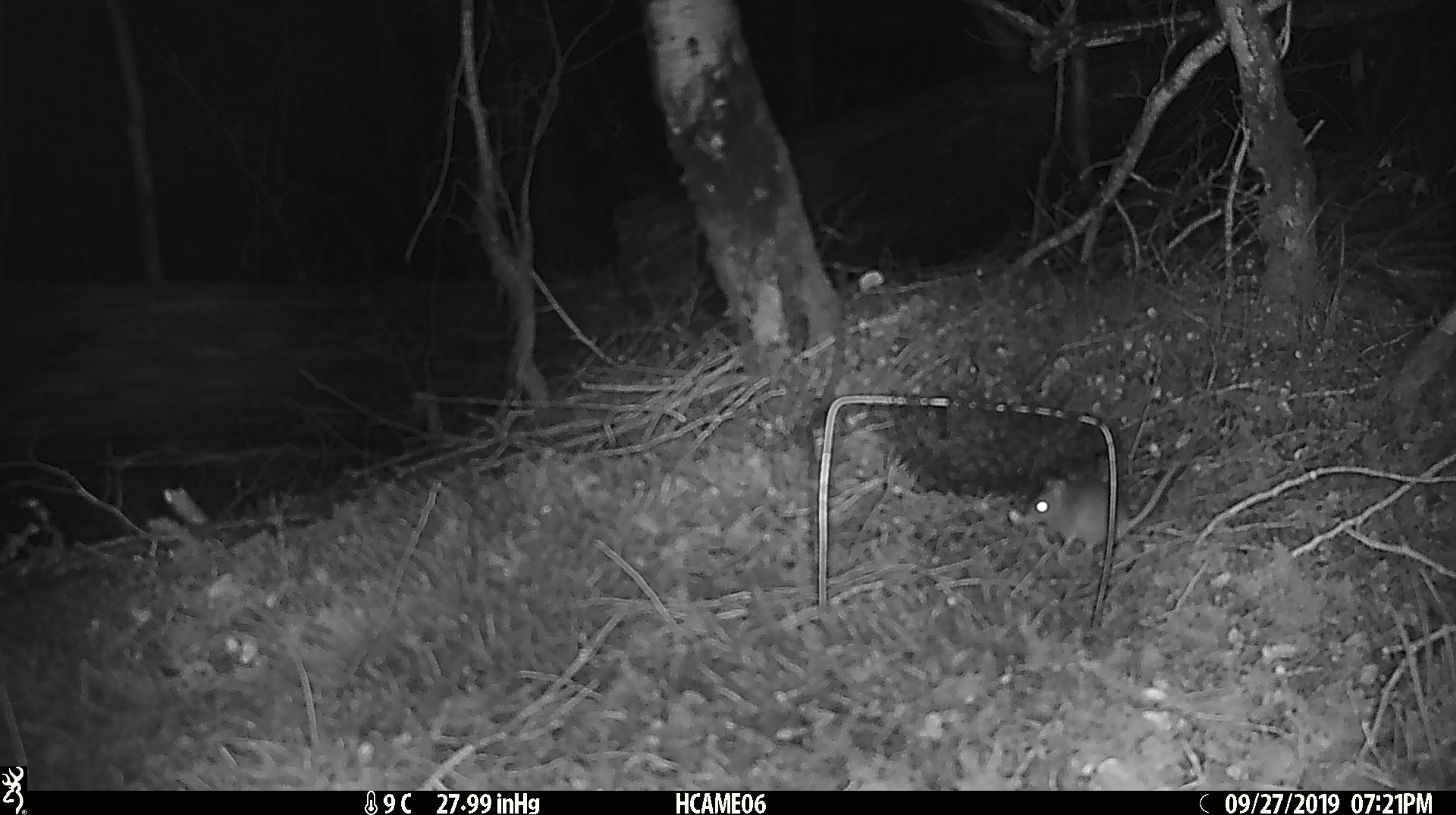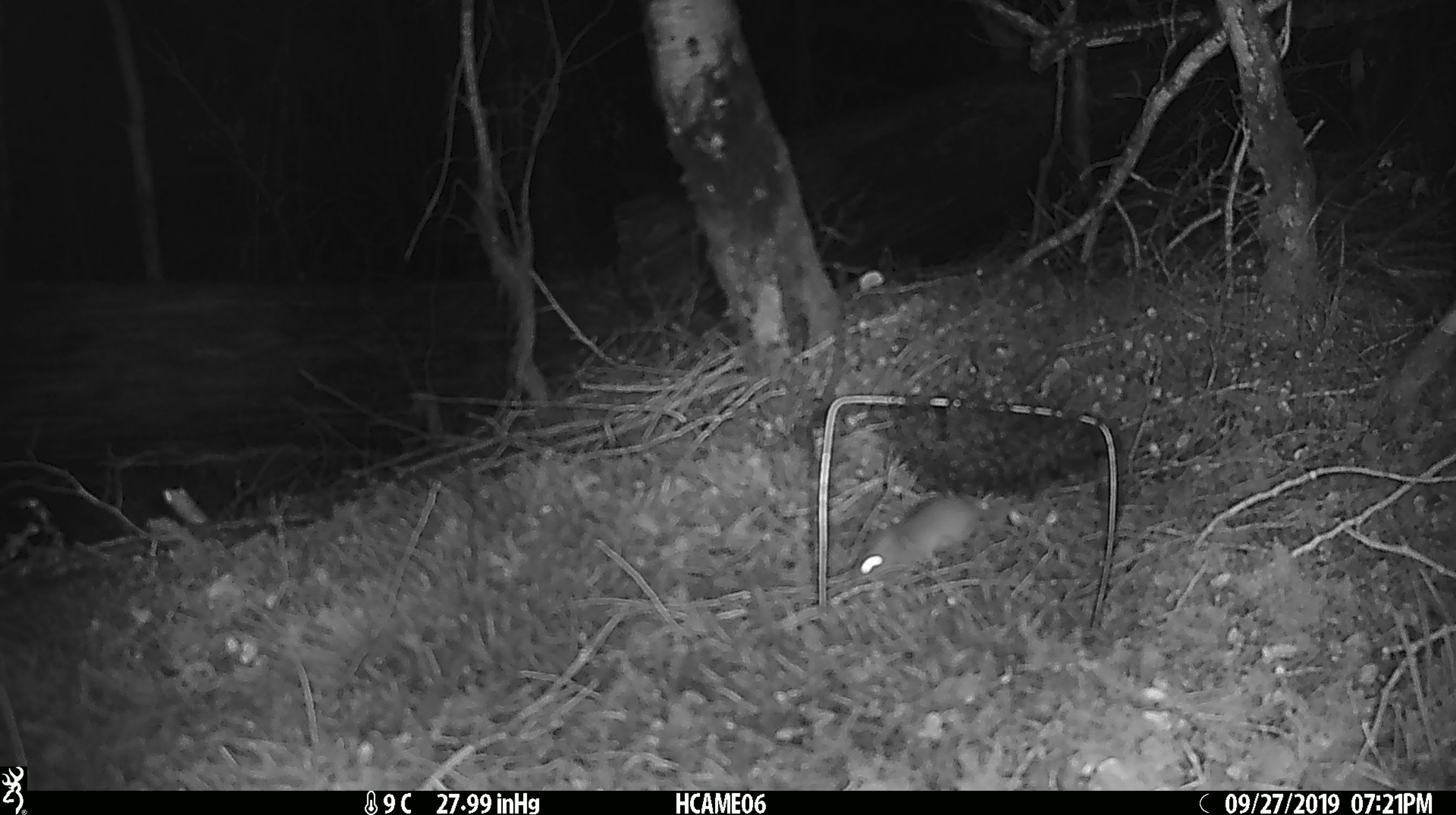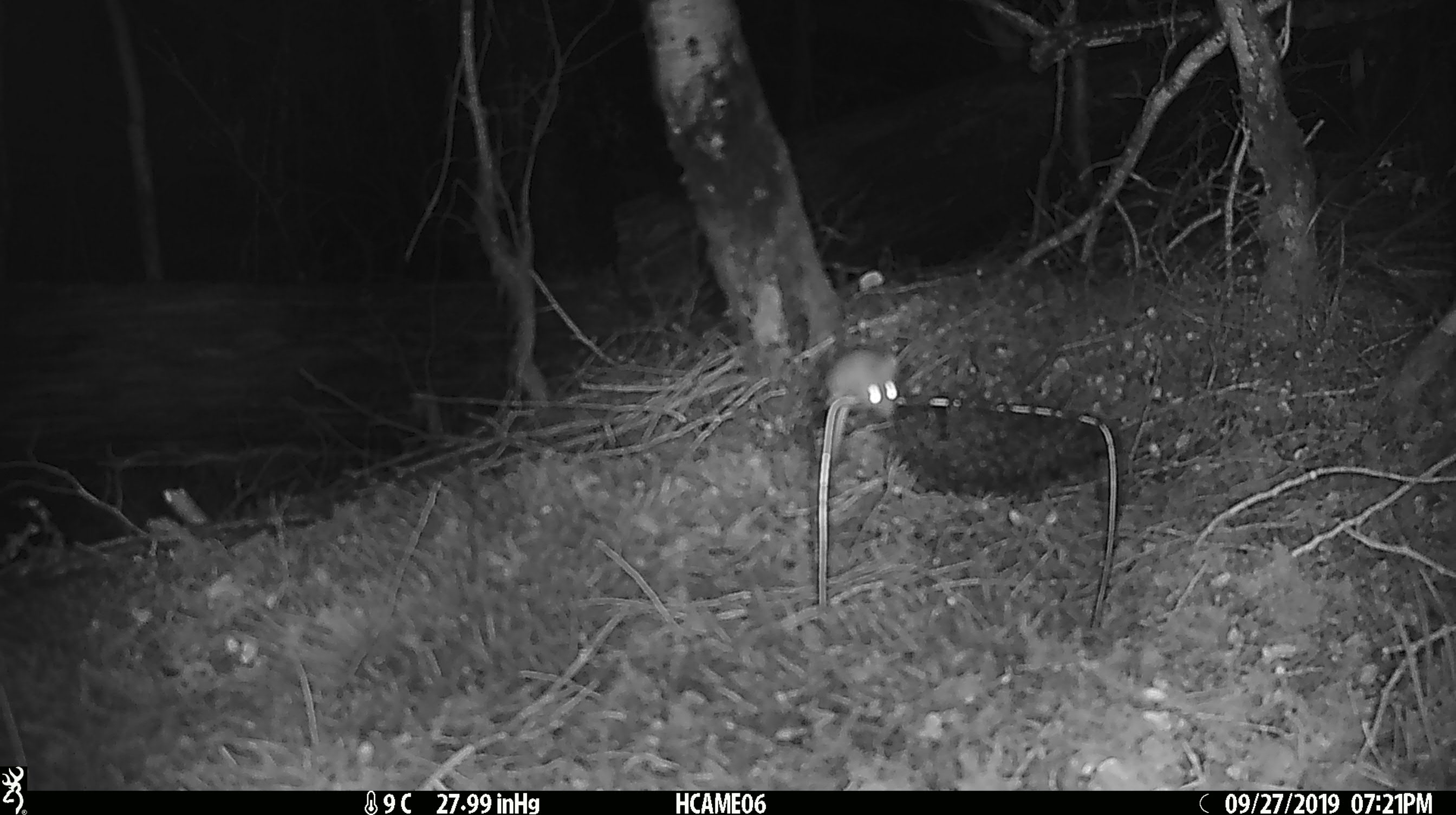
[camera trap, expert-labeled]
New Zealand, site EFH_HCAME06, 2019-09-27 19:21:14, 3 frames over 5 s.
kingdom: Animalia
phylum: Chordata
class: Mammalia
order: Rodentia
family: Muridae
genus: Mus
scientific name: Mus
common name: mouse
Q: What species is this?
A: Mouse (Mus).